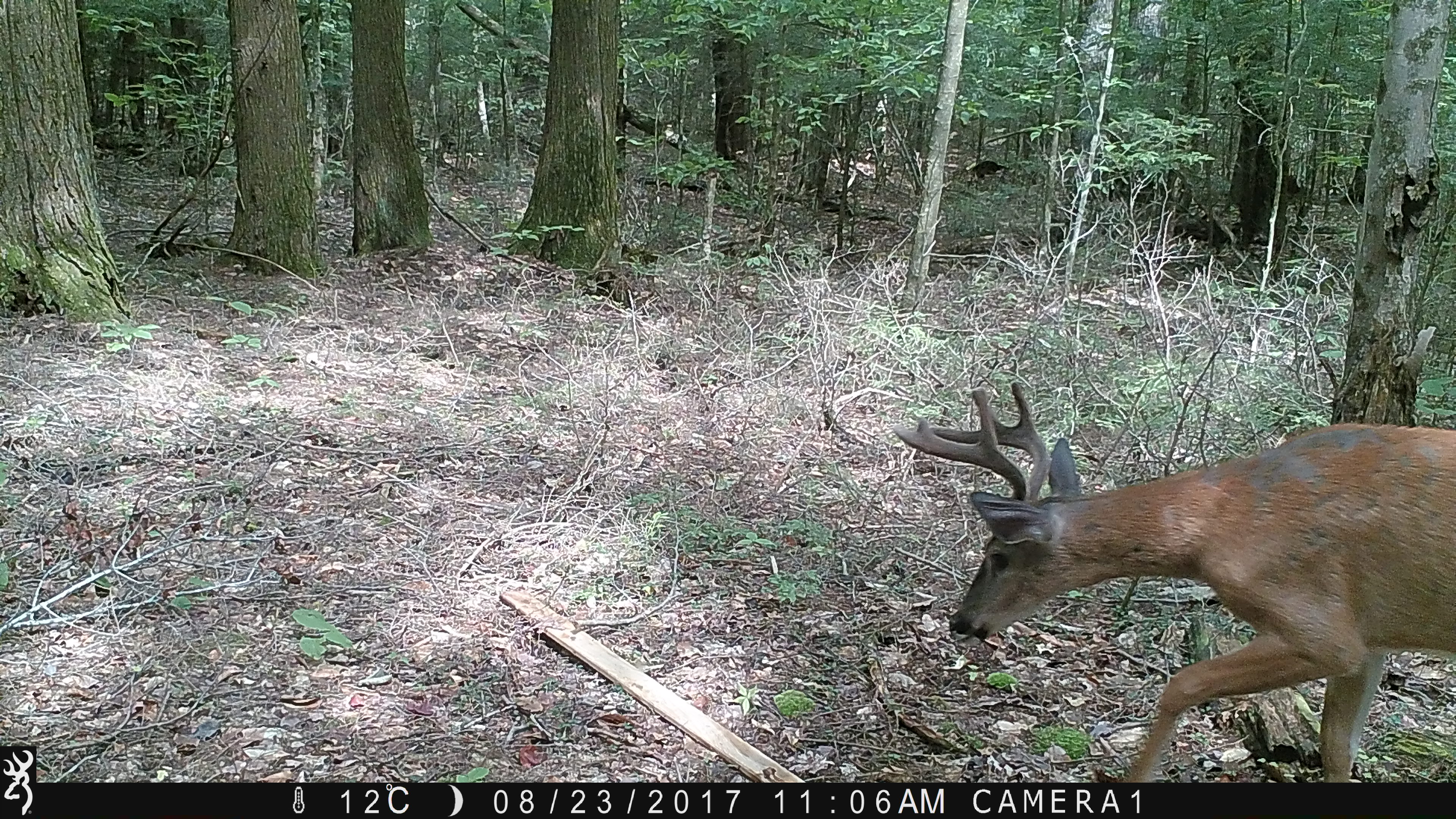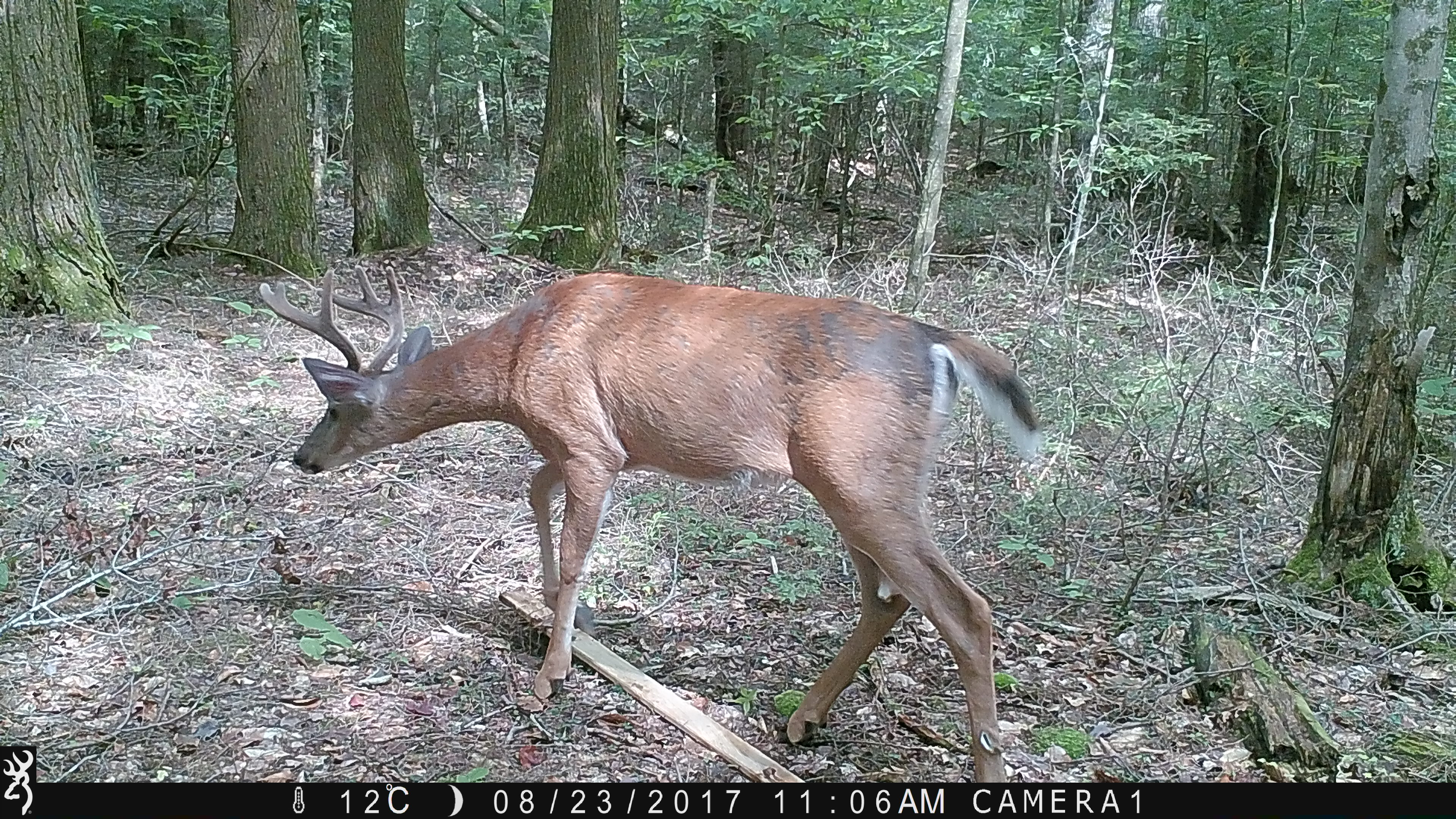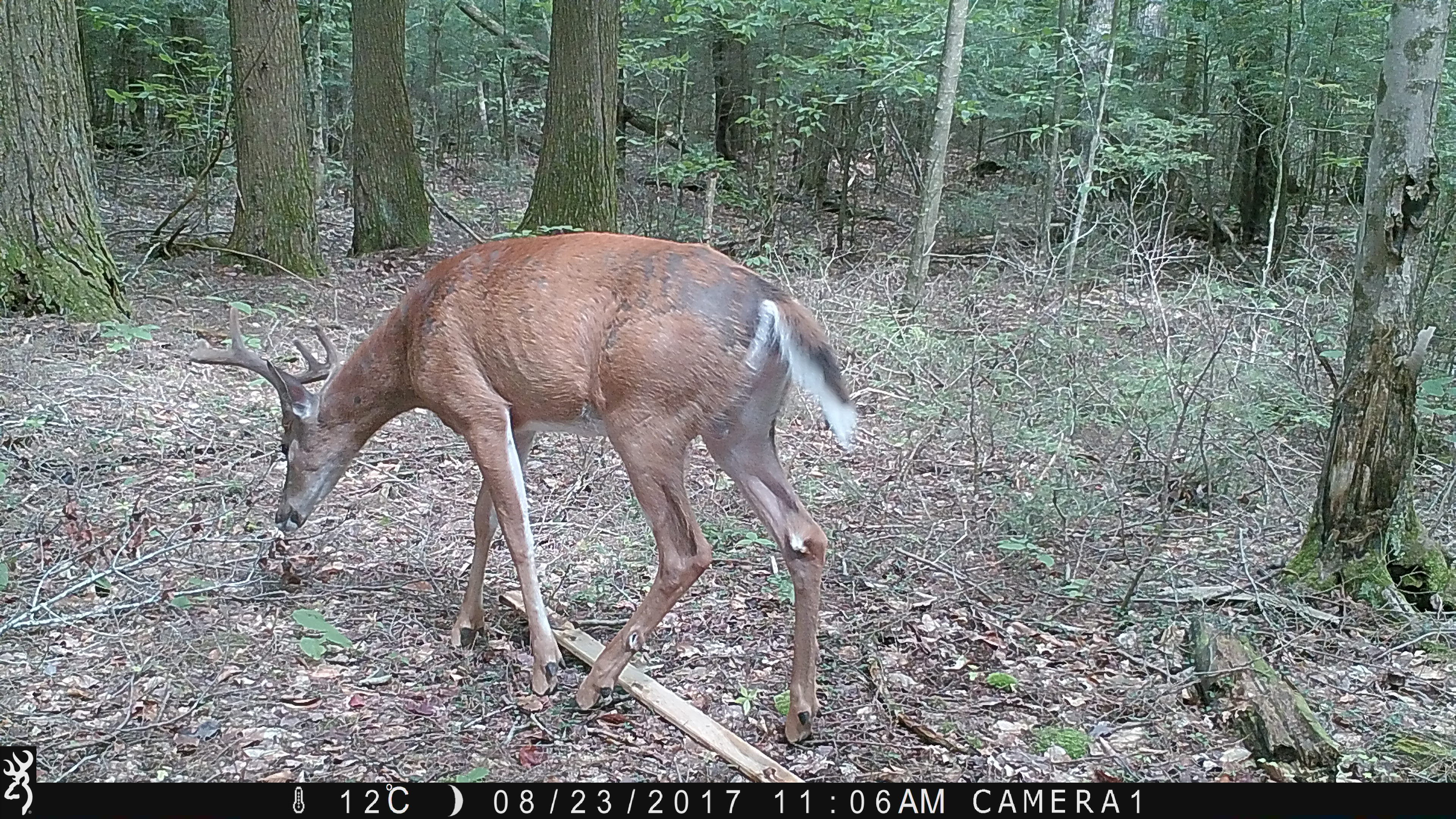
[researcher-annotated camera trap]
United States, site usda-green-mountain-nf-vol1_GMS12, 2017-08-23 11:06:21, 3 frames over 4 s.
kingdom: Animalia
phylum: Chordata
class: Mammalia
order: Artiodactyla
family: Cervidae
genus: Odocoileus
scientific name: Odocoileus virginianus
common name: white-tailed deer